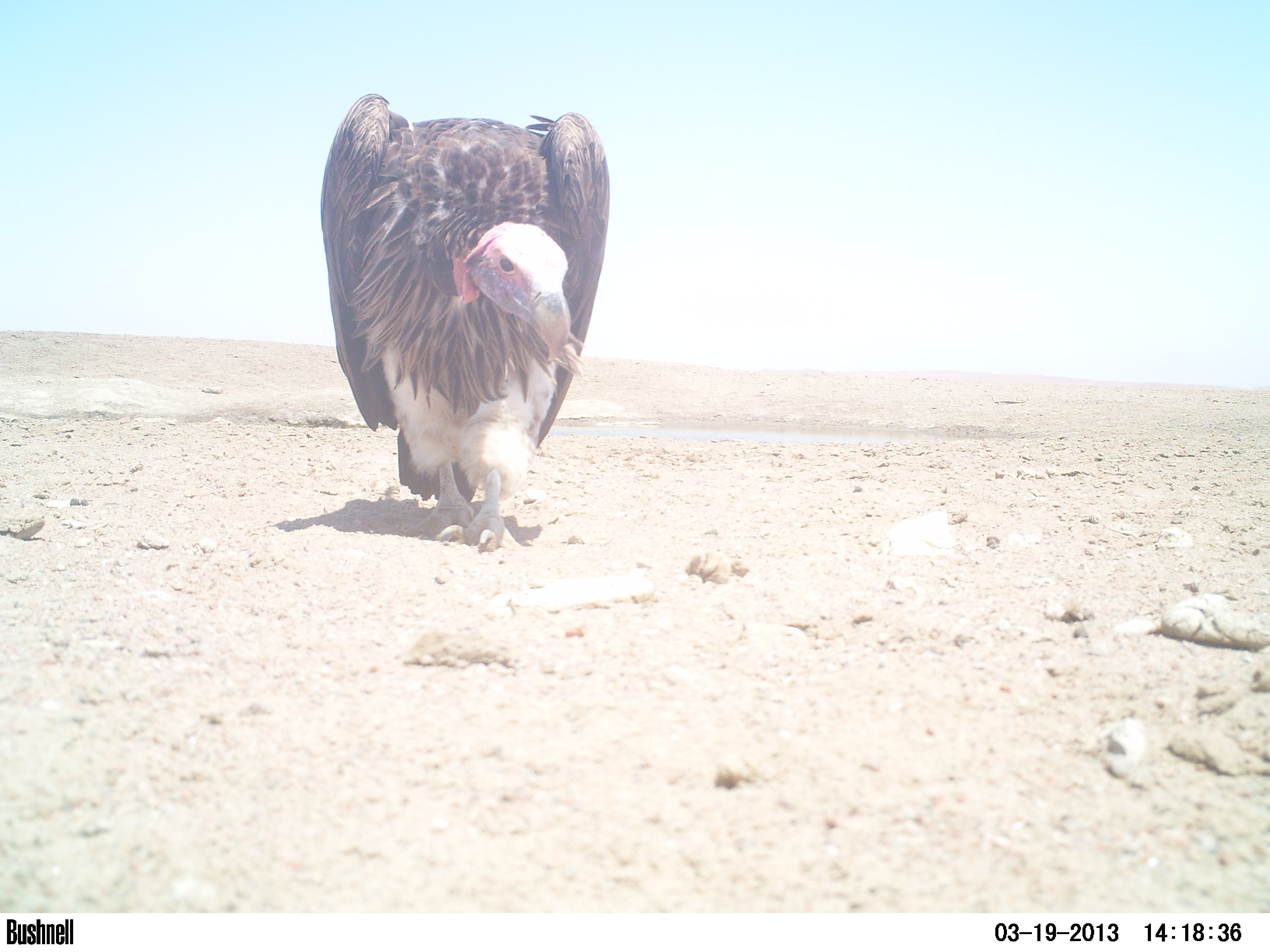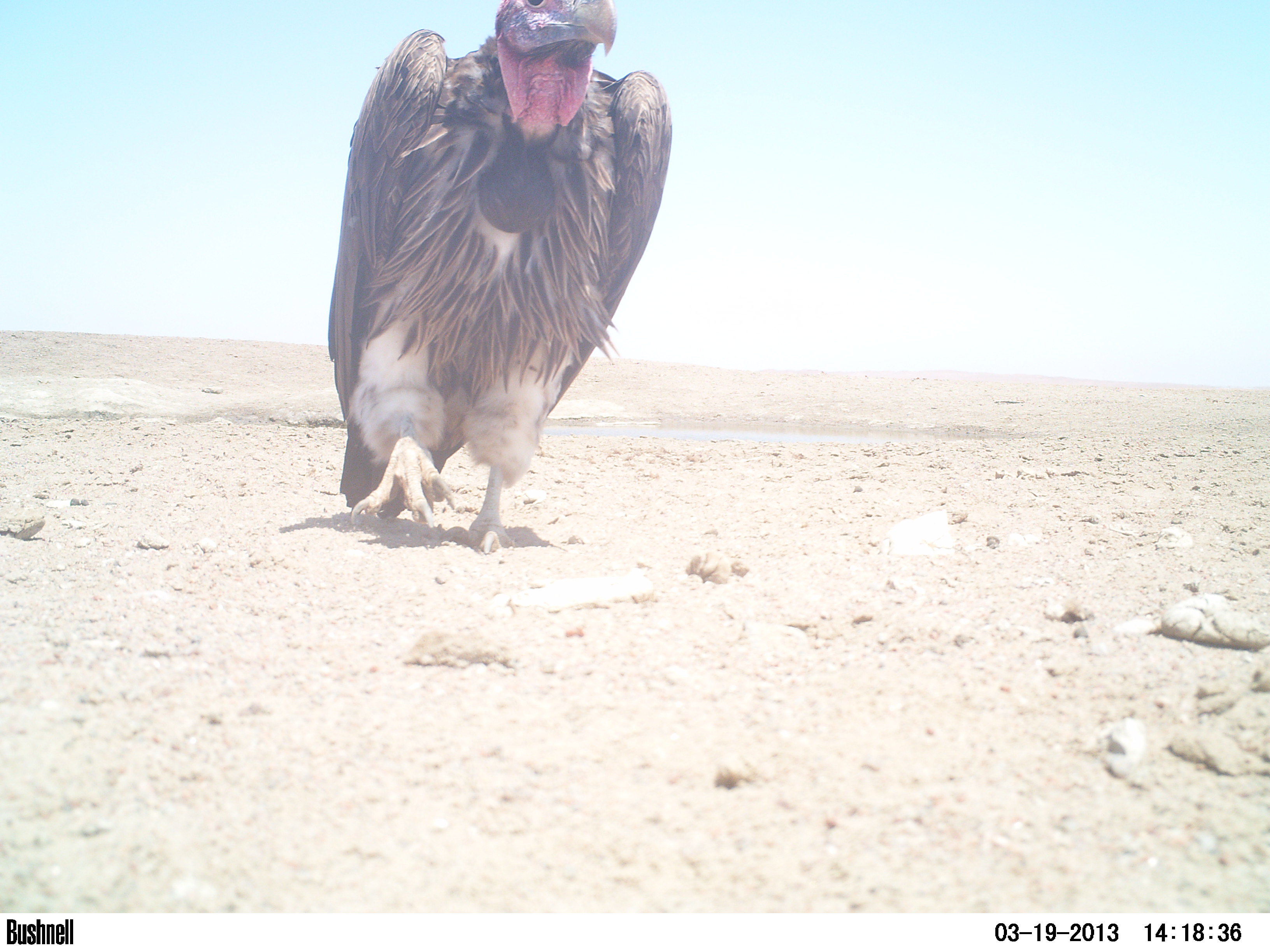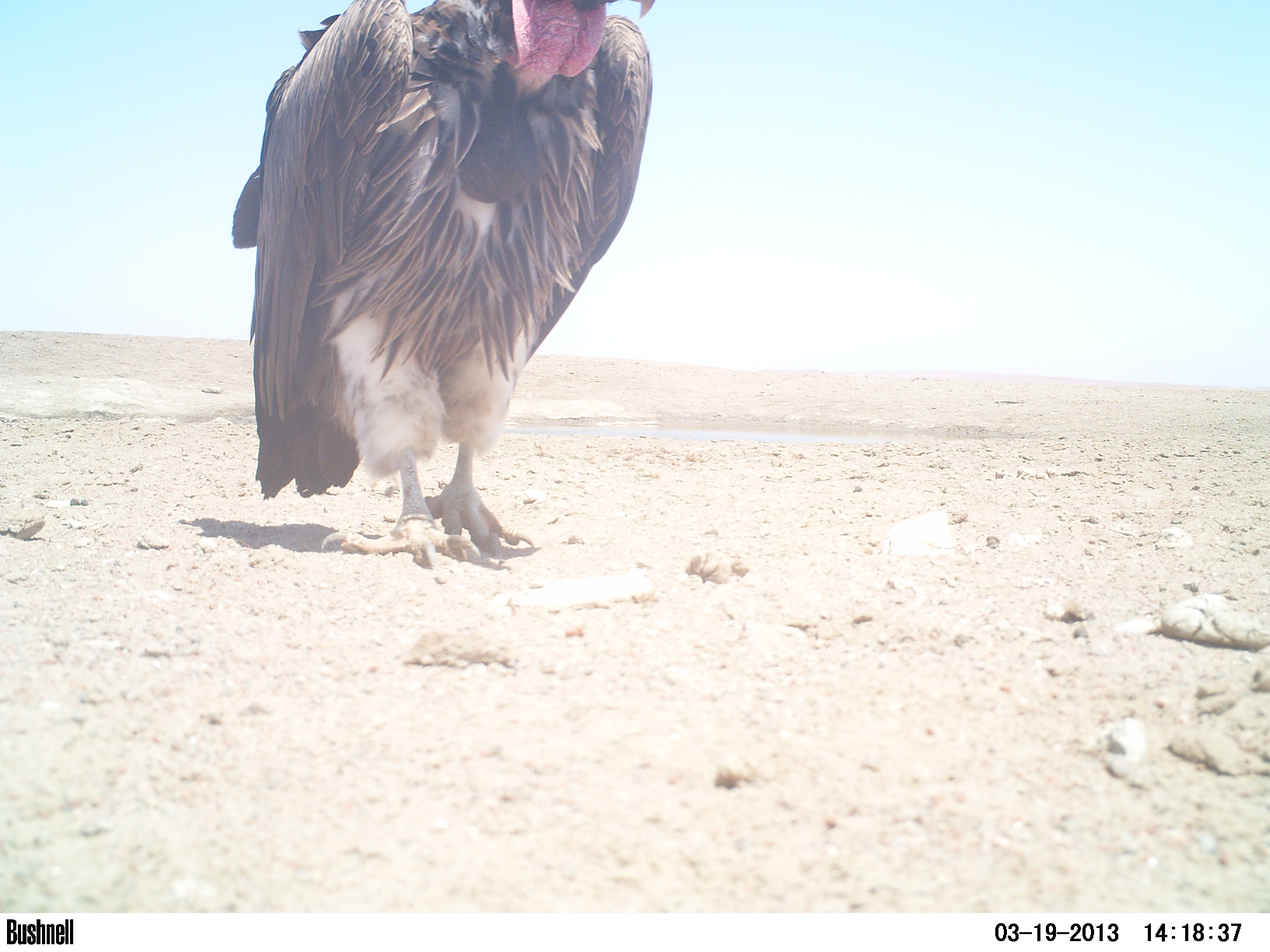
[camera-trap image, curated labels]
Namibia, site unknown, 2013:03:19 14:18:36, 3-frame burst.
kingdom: Animalia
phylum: Chordata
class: Aves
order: Accipitriformes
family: Accipitridae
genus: Torgos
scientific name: Torgos tracheliotos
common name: lappet-faced vulture